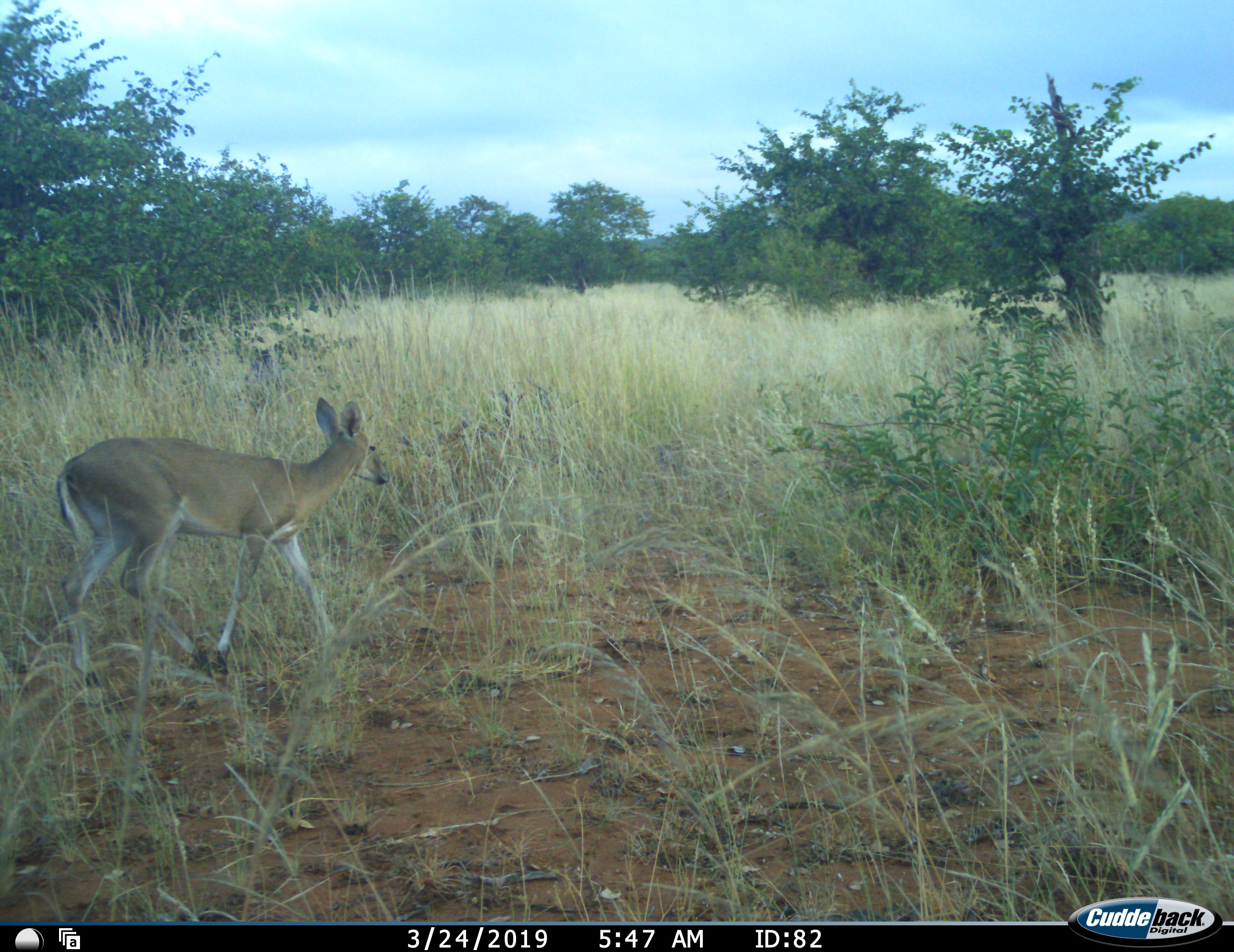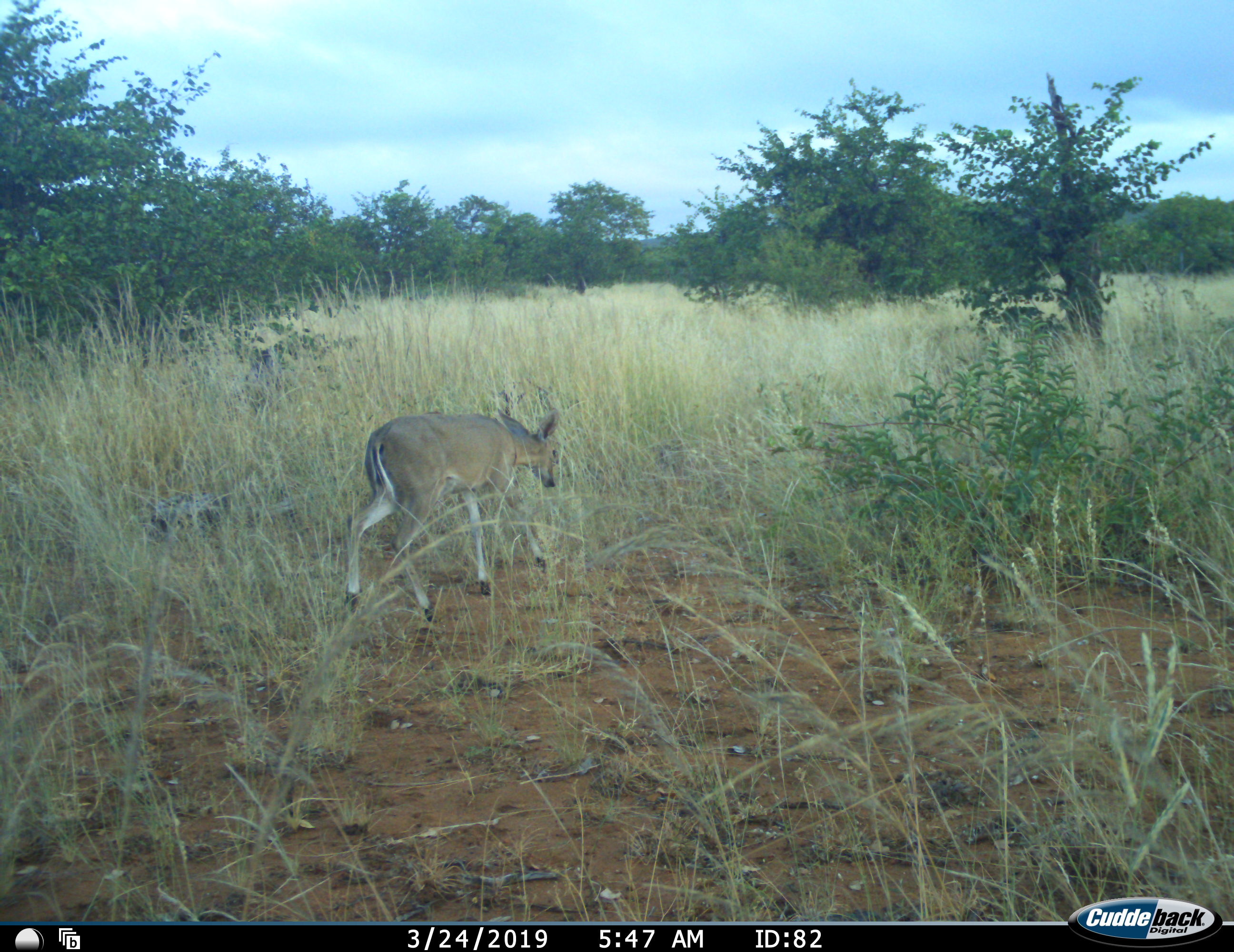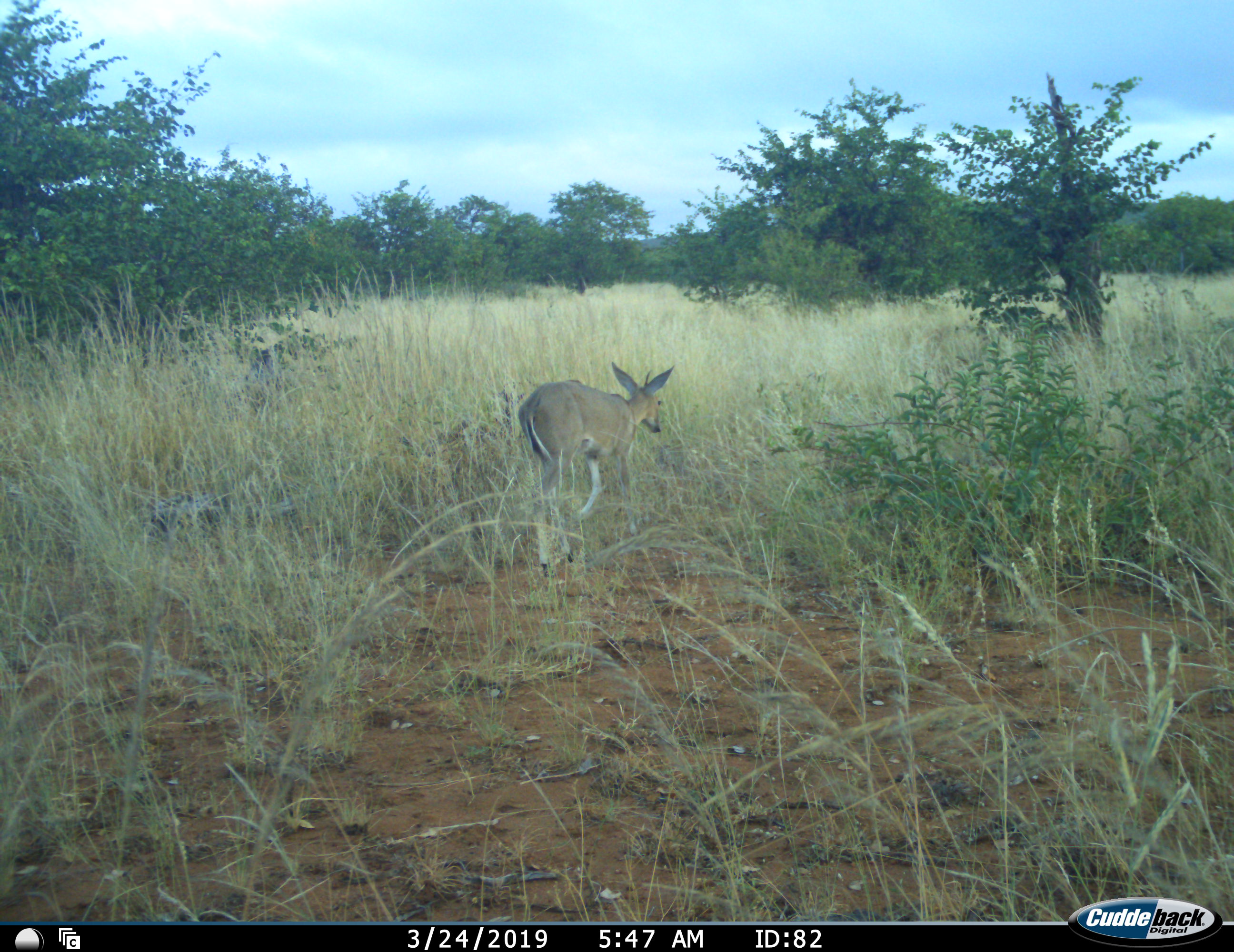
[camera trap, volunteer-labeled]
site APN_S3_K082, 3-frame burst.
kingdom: Animalia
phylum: Chordata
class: Mammalia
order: Artiodactyla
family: Bovidae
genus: Sylvicapra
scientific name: Sylvicapra grimmia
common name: common duiker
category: duikercommongrey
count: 1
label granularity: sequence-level